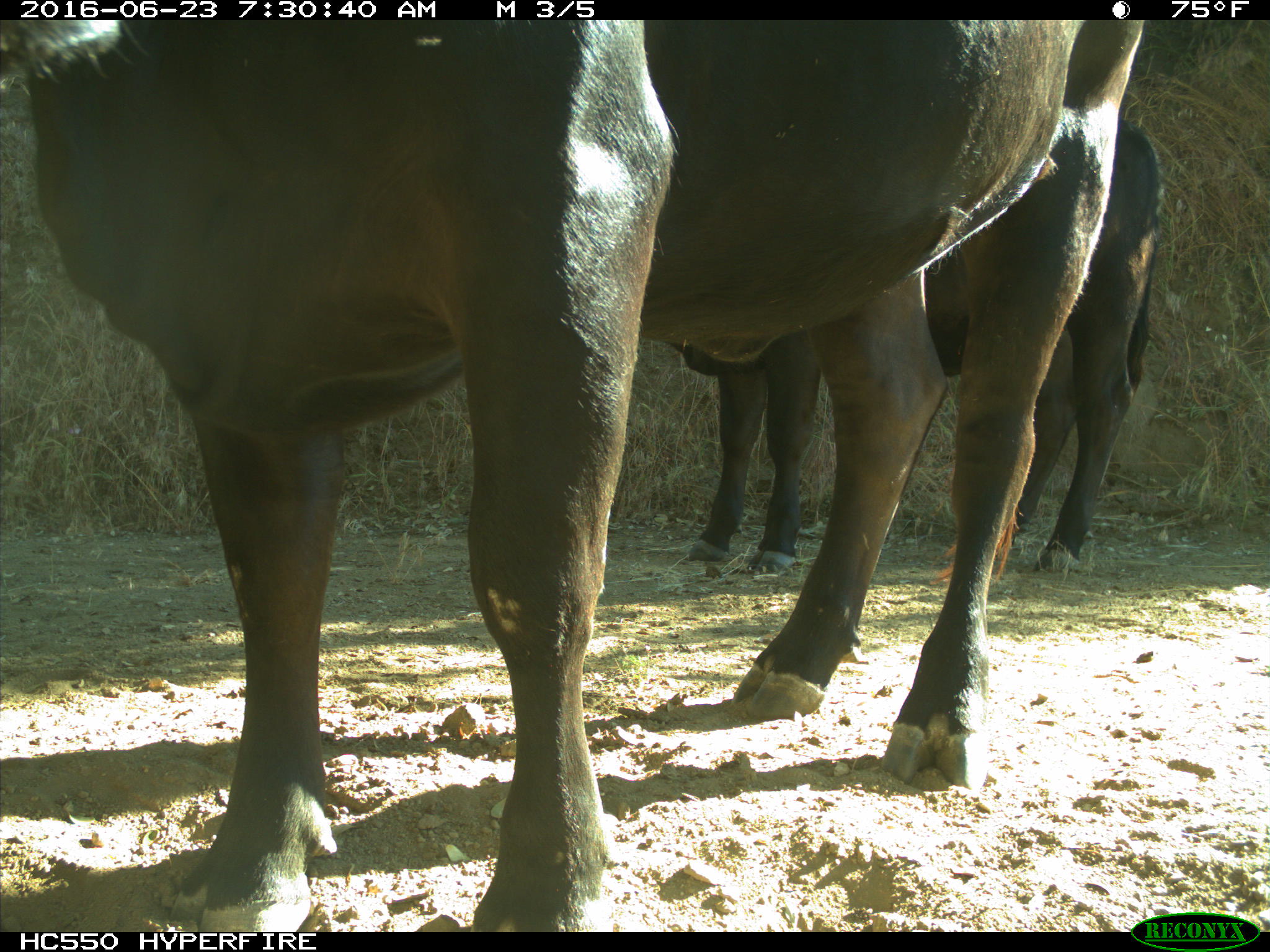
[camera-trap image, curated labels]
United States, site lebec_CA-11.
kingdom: Animalia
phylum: Chordata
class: Mammalia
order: Artiodactyla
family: Bovidae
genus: Bos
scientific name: Bos taurus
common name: domestic cow